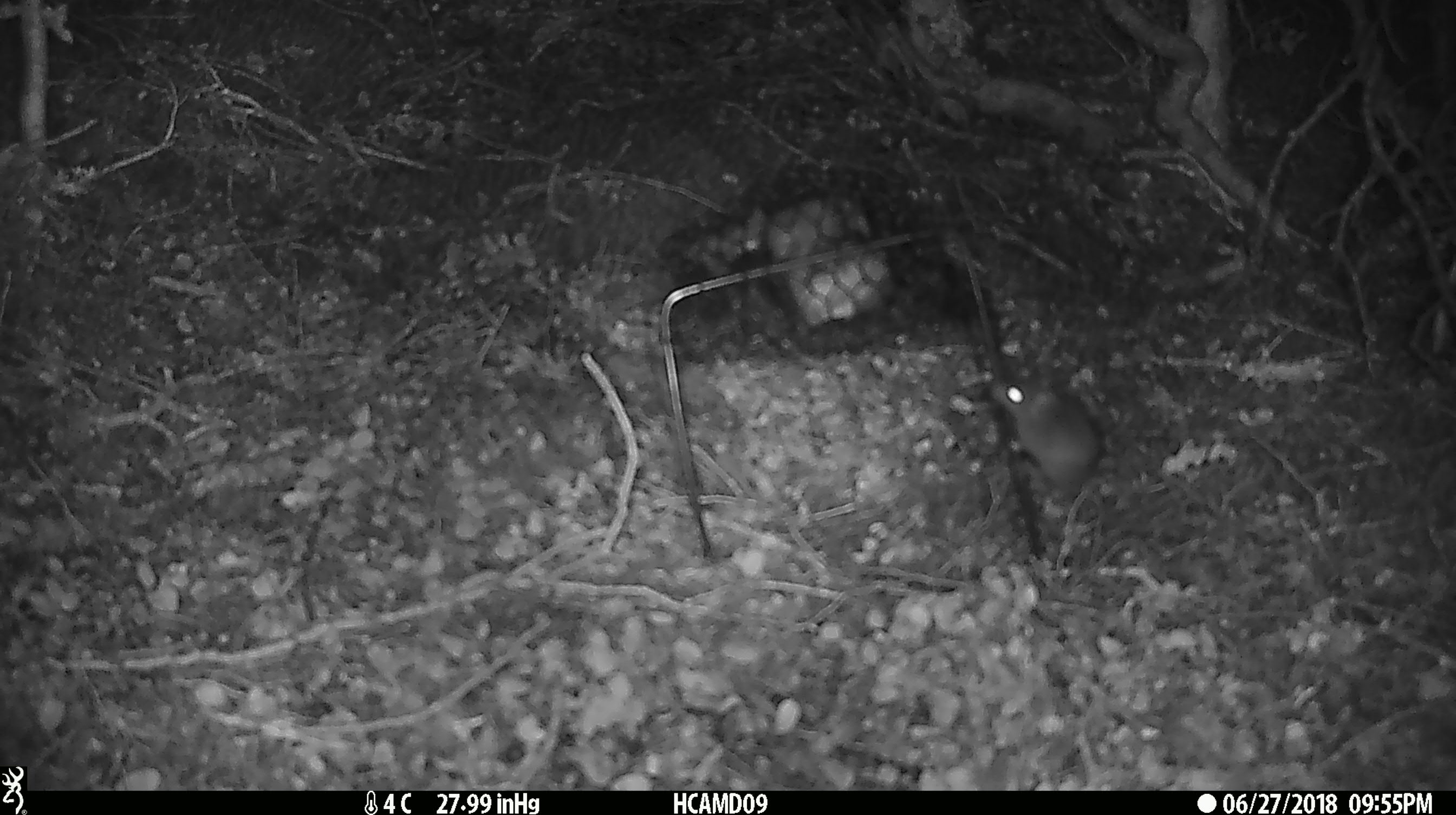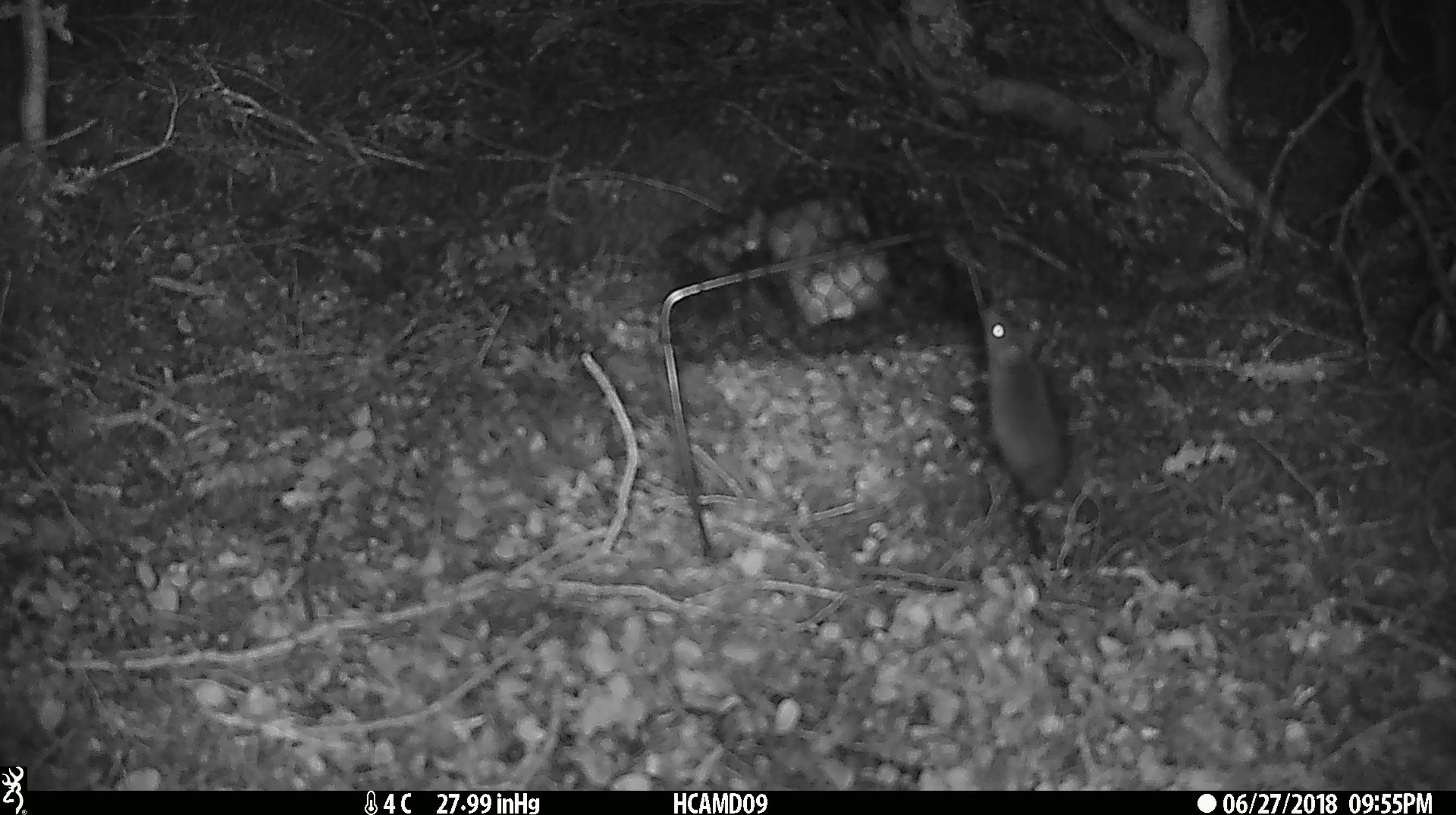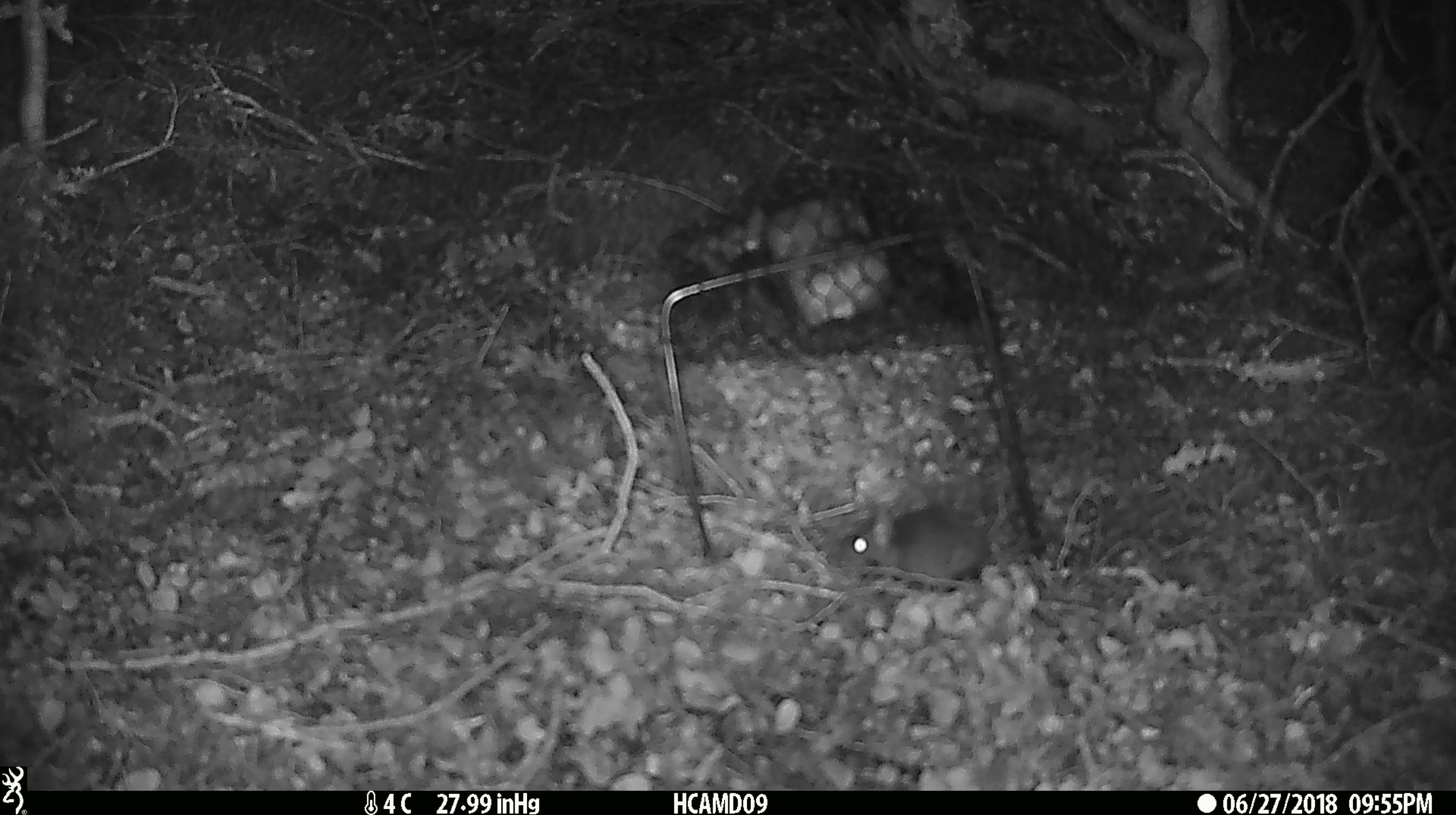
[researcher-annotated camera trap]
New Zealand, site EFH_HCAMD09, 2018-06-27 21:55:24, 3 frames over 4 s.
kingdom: Animalia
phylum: Chordata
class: Mammalia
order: Rodentia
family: Muridae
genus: Mus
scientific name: Mus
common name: mouse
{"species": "mouse (Mus)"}